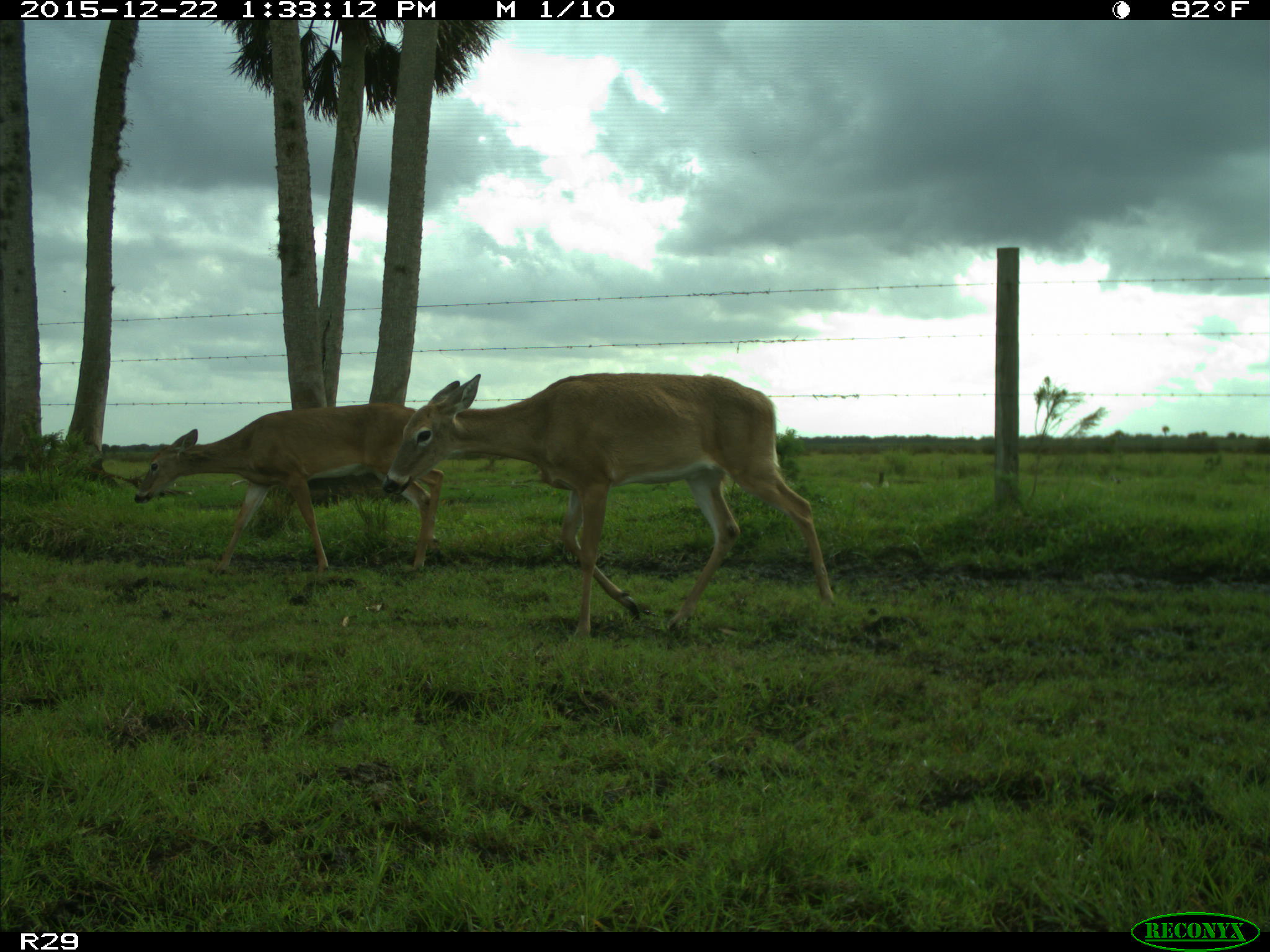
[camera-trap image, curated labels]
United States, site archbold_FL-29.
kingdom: Animalia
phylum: Chordata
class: Mammalia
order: Artiodactyla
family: Cervidae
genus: Odocoileus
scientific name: Odocoileus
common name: deer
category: unidentified deer